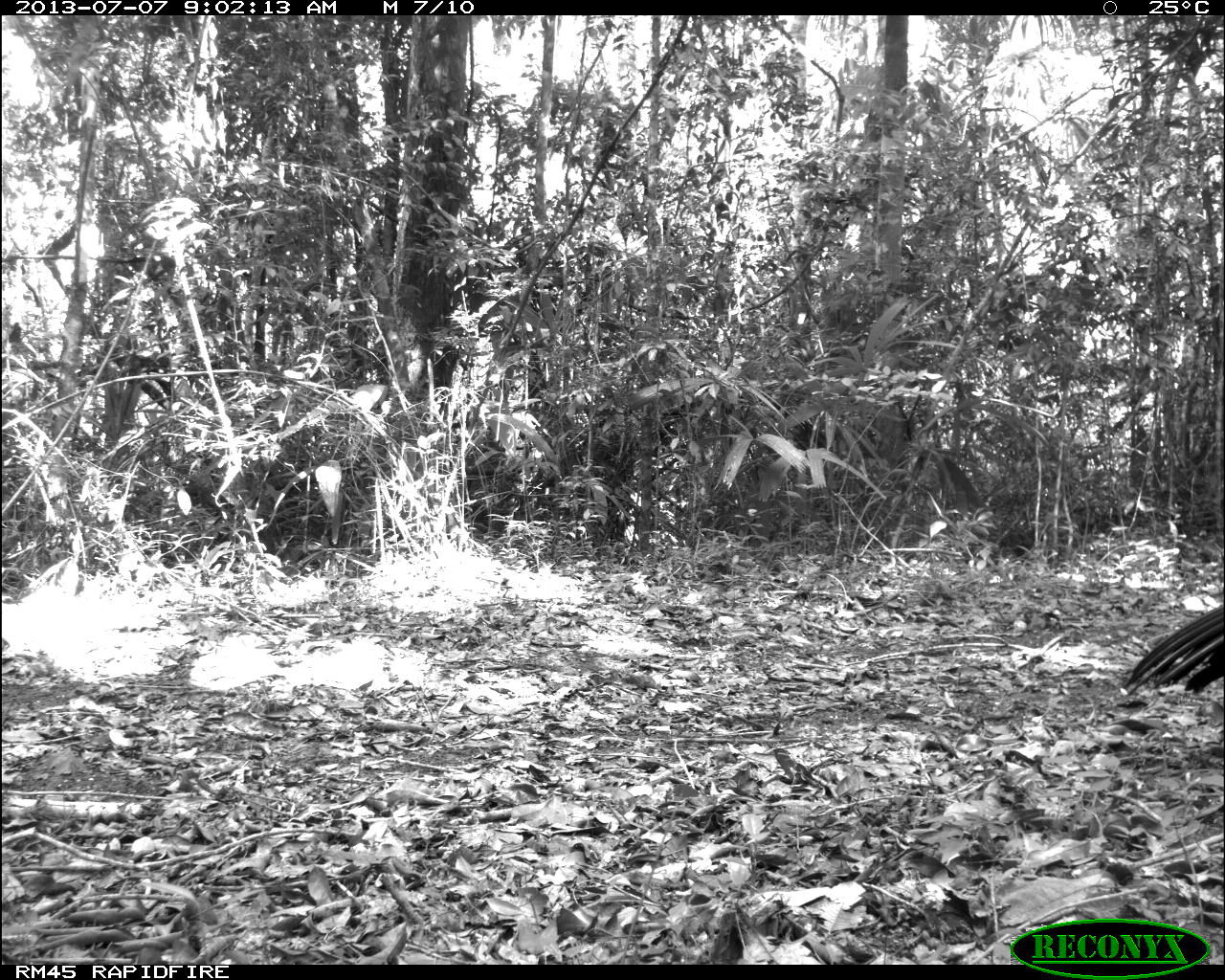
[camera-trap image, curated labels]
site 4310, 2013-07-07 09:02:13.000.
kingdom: Animalia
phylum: Chordata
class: Aves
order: Galliformes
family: Cracidae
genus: Crax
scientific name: Crax rubra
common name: great curassow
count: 1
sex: male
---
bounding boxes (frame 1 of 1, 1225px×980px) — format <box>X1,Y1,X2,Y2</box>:
crax rubra: <box>1122,596,1222,699</box>